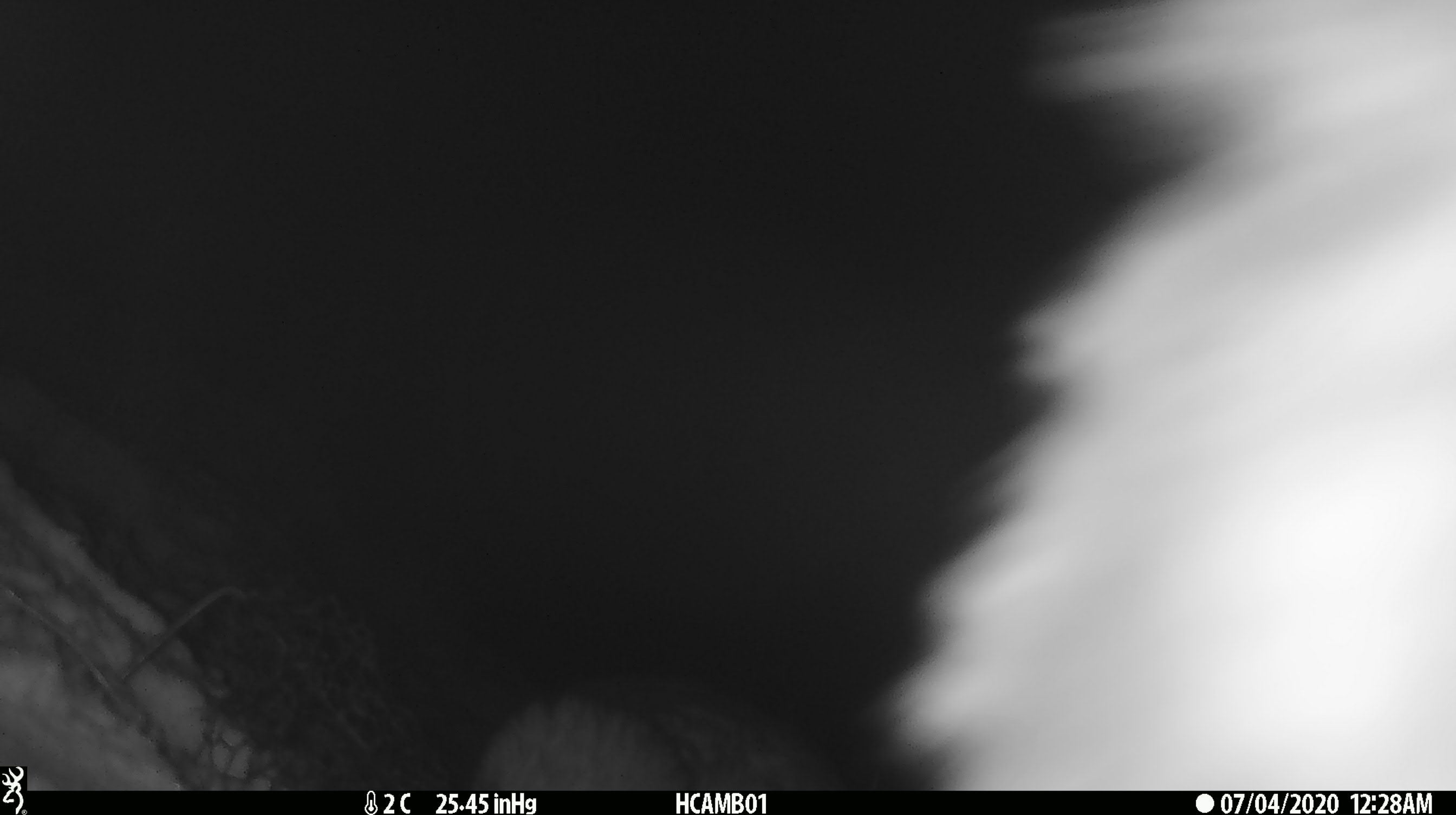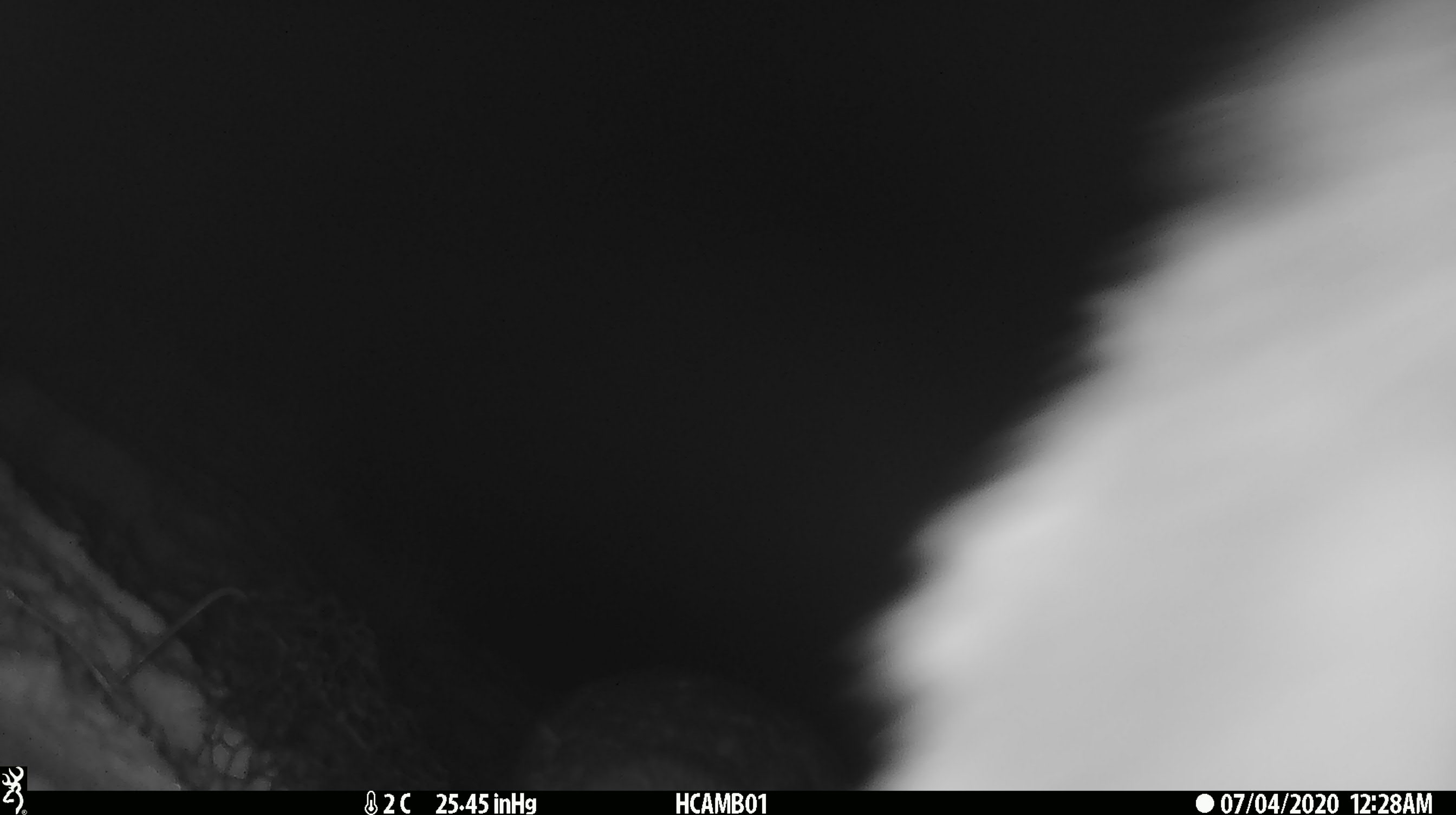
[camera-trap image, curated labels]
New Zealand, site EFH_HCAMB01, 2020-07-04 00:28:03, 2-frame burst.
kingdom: Animalia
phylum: Chordata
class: Aves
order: Psittaciformes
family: Strigopidae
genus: Nestor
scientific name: Nestor notabilis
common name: kea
Kea (Nestor notabilis).